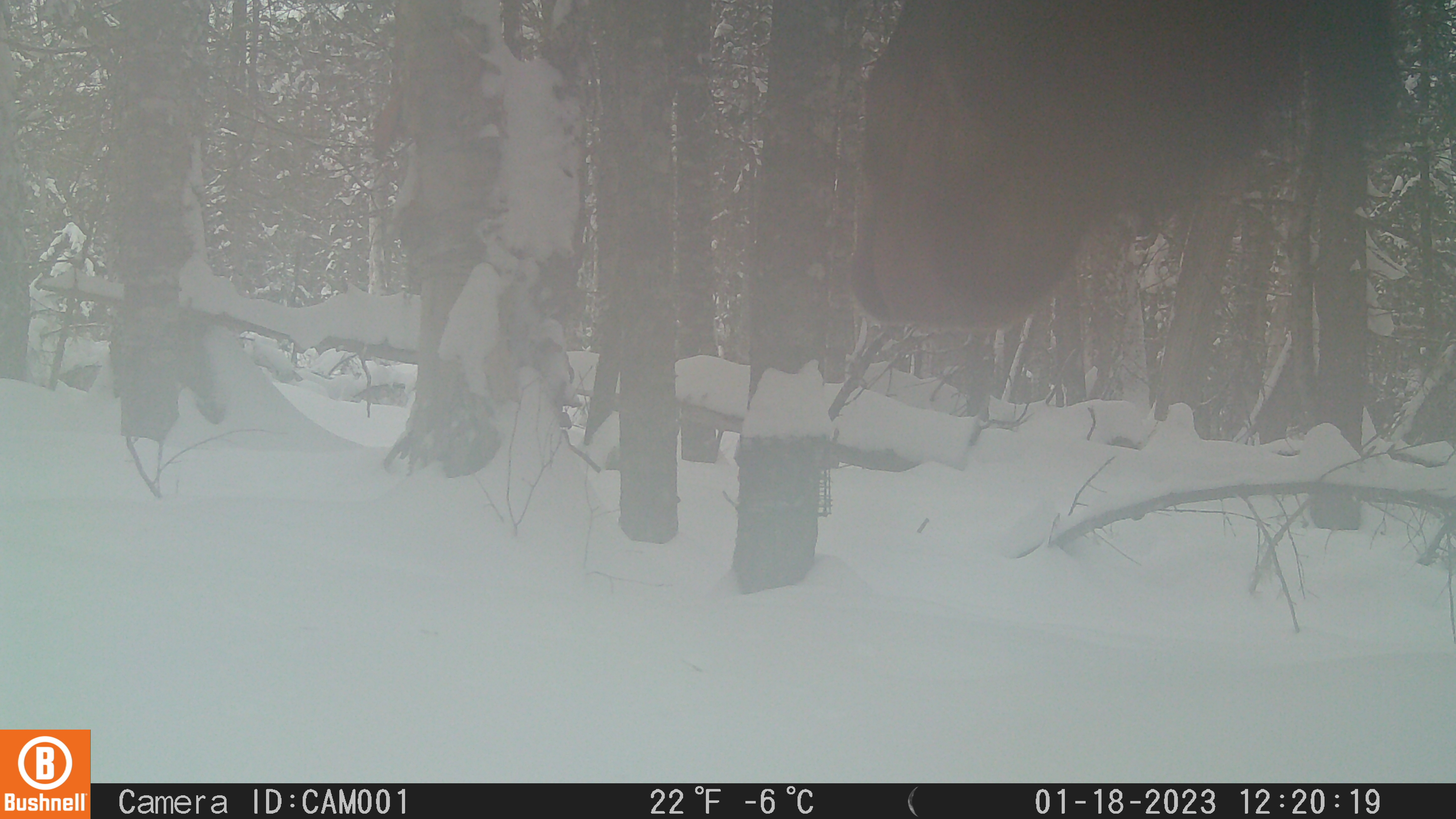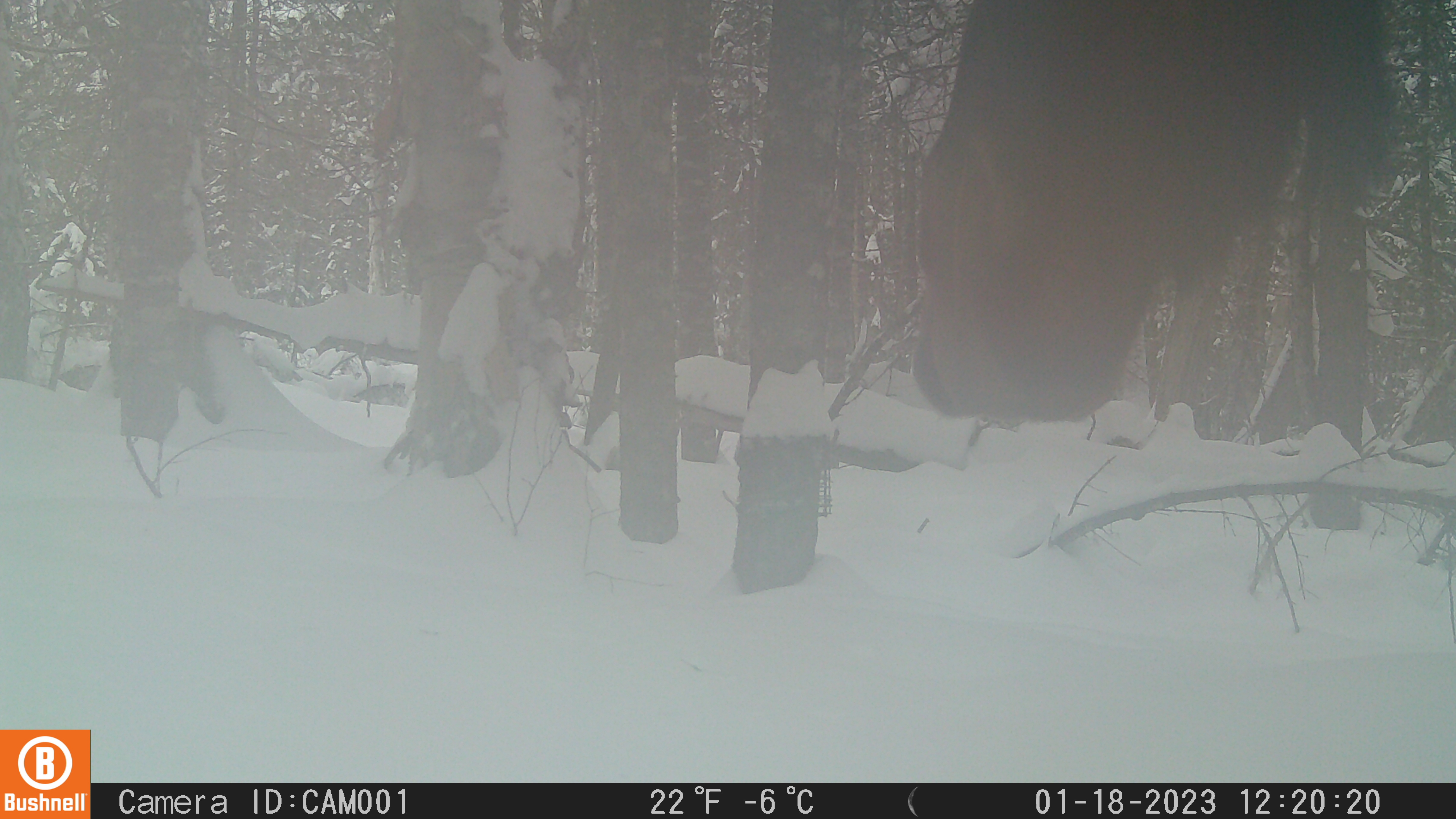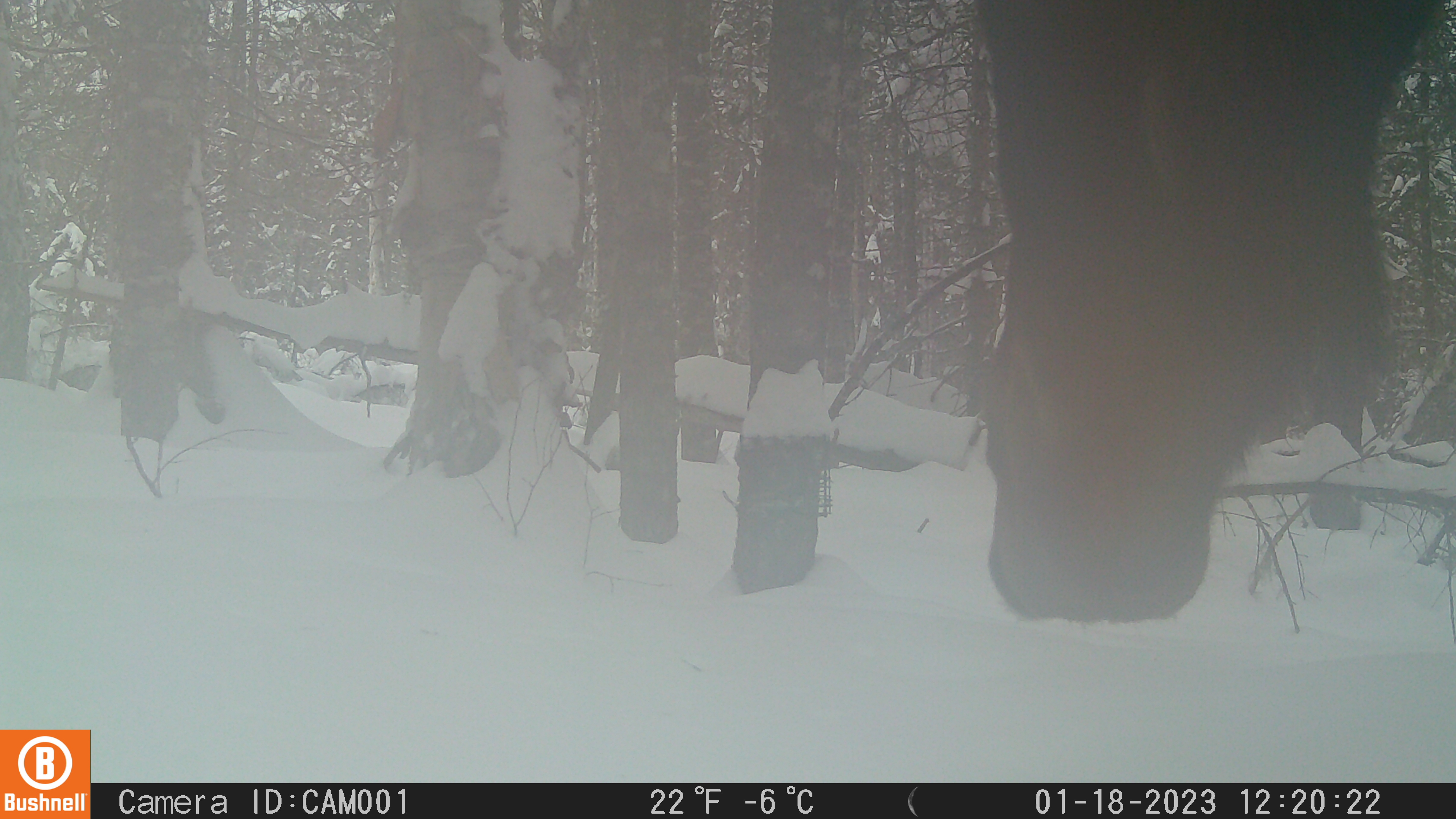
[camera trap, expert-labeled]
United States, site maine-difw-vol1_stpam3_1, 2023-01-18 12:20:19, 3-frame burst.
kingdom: Animalia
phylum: Chordata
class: Mammalia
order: Artiodactyla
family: Cervidae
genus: Alces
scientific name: Alces alces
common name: moose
Moose (Alces alces).